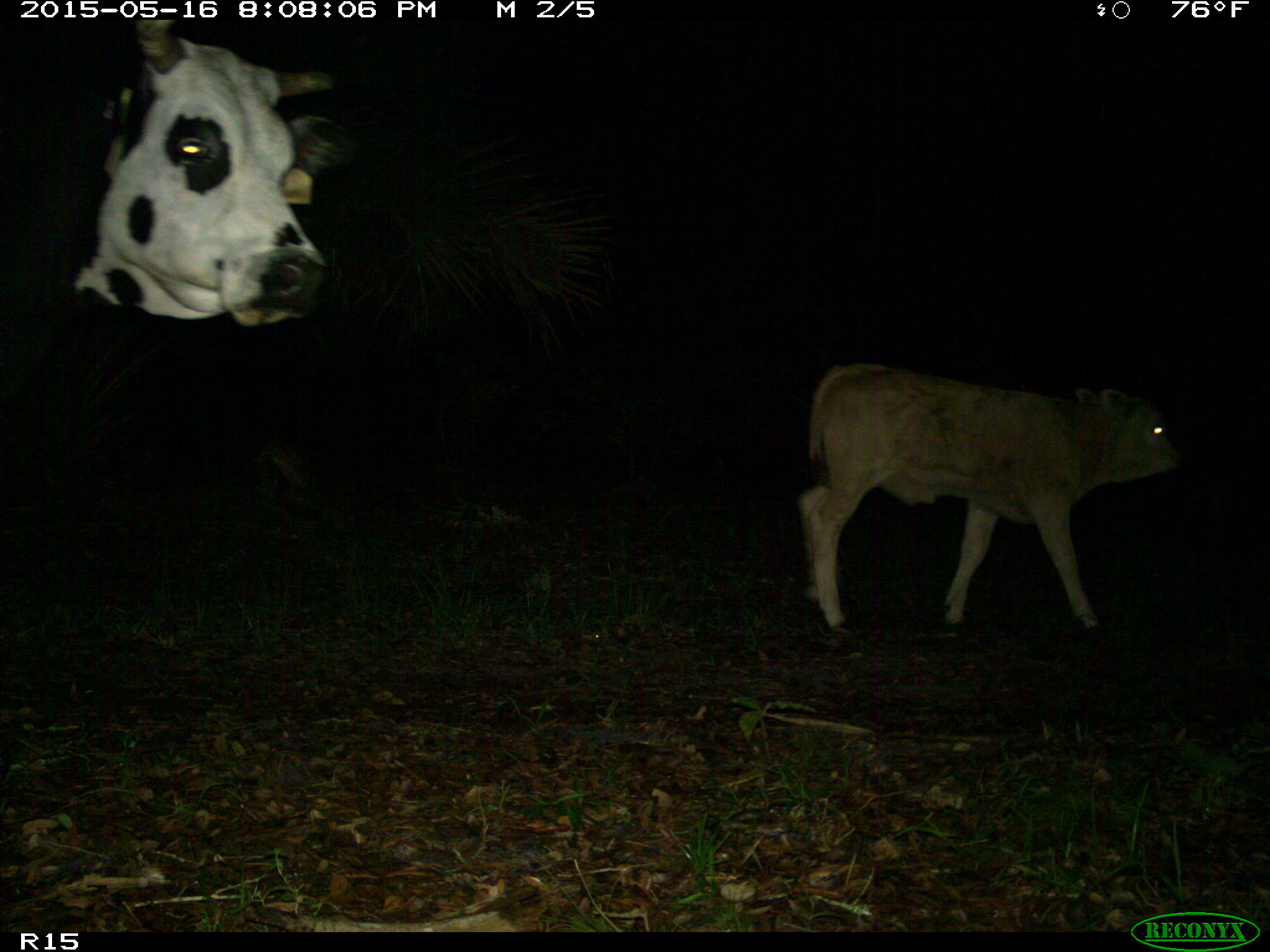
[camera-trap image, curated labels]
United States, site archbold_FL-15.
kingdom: Animalia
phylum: Chordata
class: Mammalia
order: Artiodactyla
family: Bovidae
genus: Bos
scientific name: Bos taurus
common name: domestic cow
Bos taurus (domestic cow).